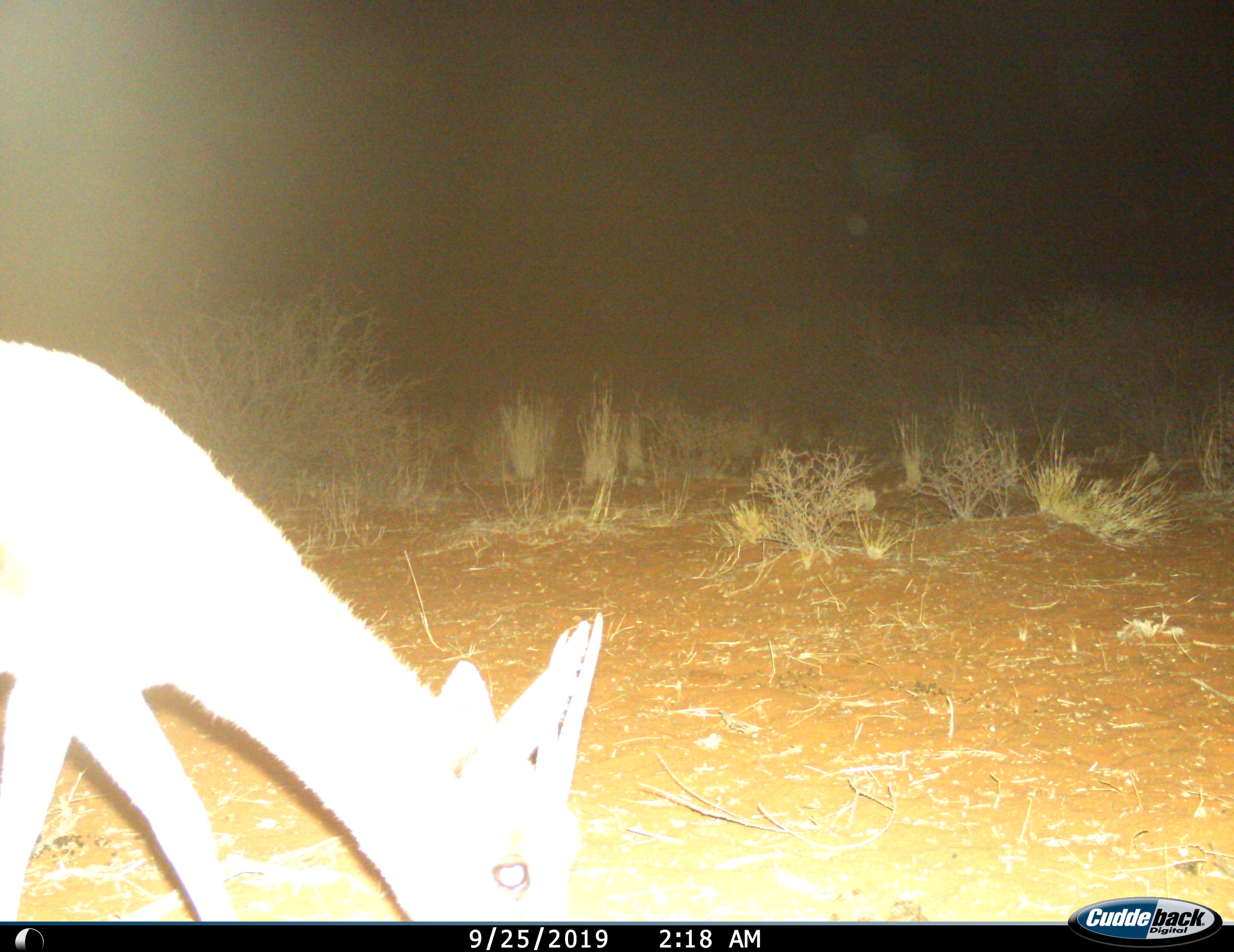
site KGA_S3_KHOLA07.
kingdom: Animalia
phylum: Chordata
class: Mammalia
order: Artiodactyla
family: Bovidae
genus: Sylvicapra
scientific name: Sylvicapra grimmia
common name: common duiker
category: duikercommongrey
Duikercommongrey (common duiker) (Sylvicapra grimmia), count 1. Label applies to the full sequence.